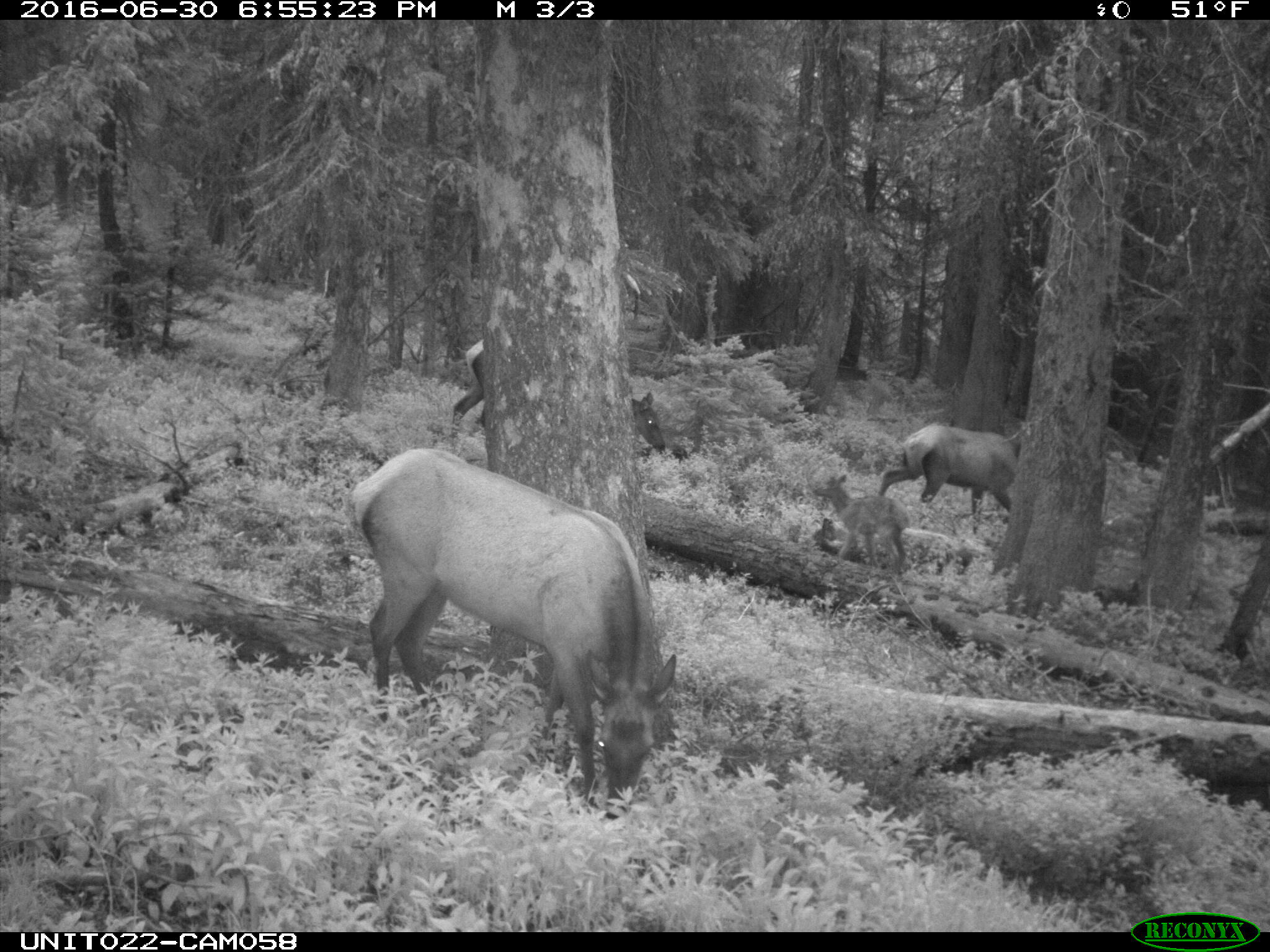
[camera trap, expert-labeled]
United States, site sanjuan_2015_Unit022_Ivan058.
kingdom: Animalia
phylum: Chordata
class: Mammalia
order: Artiodactyla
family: Cervidae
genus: Cervus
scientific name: Cervus elaphus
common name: red deer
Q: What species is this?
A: Cervus elaphus (red deer).